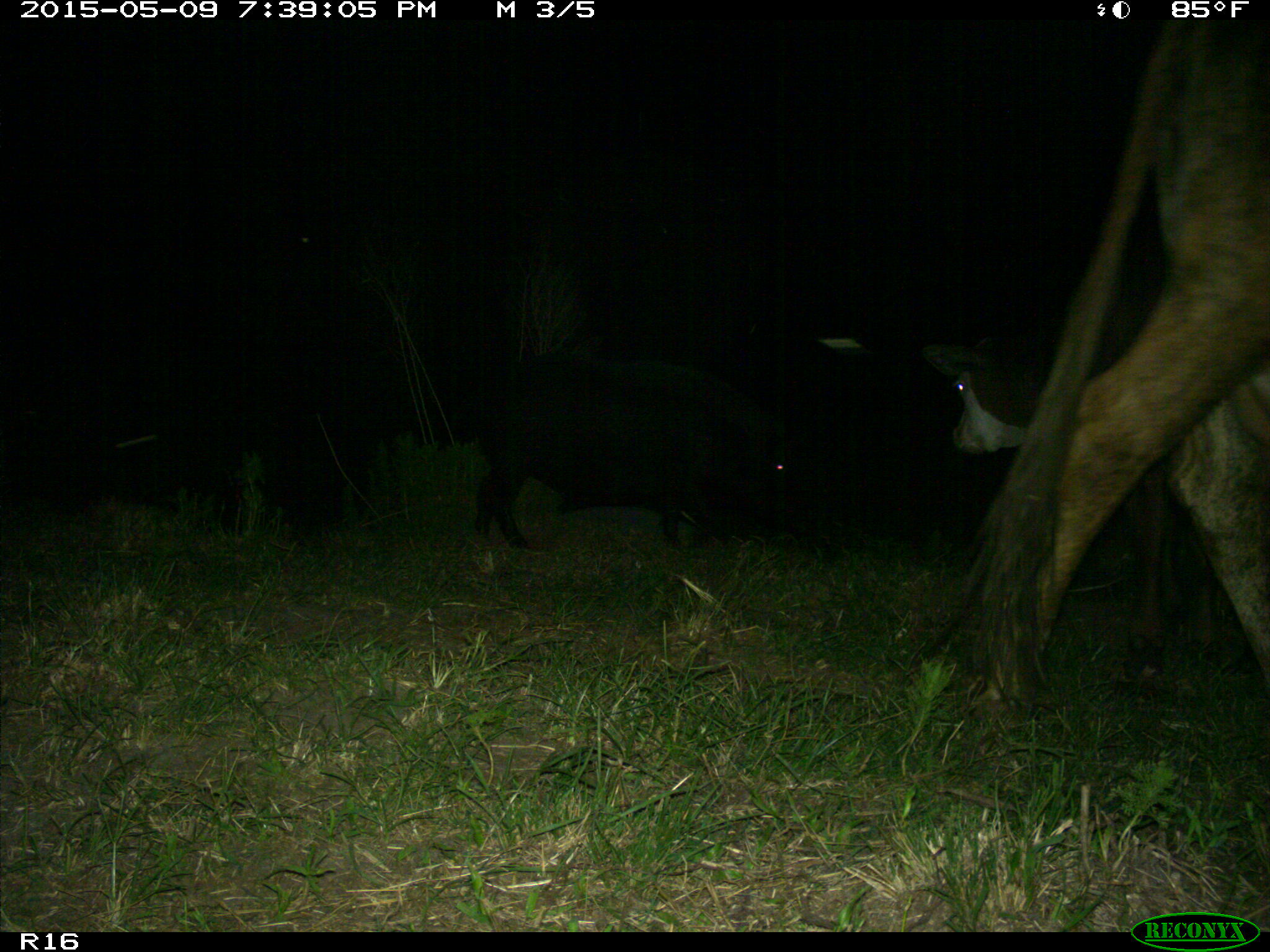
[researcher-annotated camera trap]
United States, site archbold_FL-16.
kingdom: Animalia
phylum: Chordata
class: Mammalia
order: Artiodactyla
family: Suidae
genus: Sus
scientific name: Sus scrofa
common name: wild boar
Sus scrofa (wild boar).